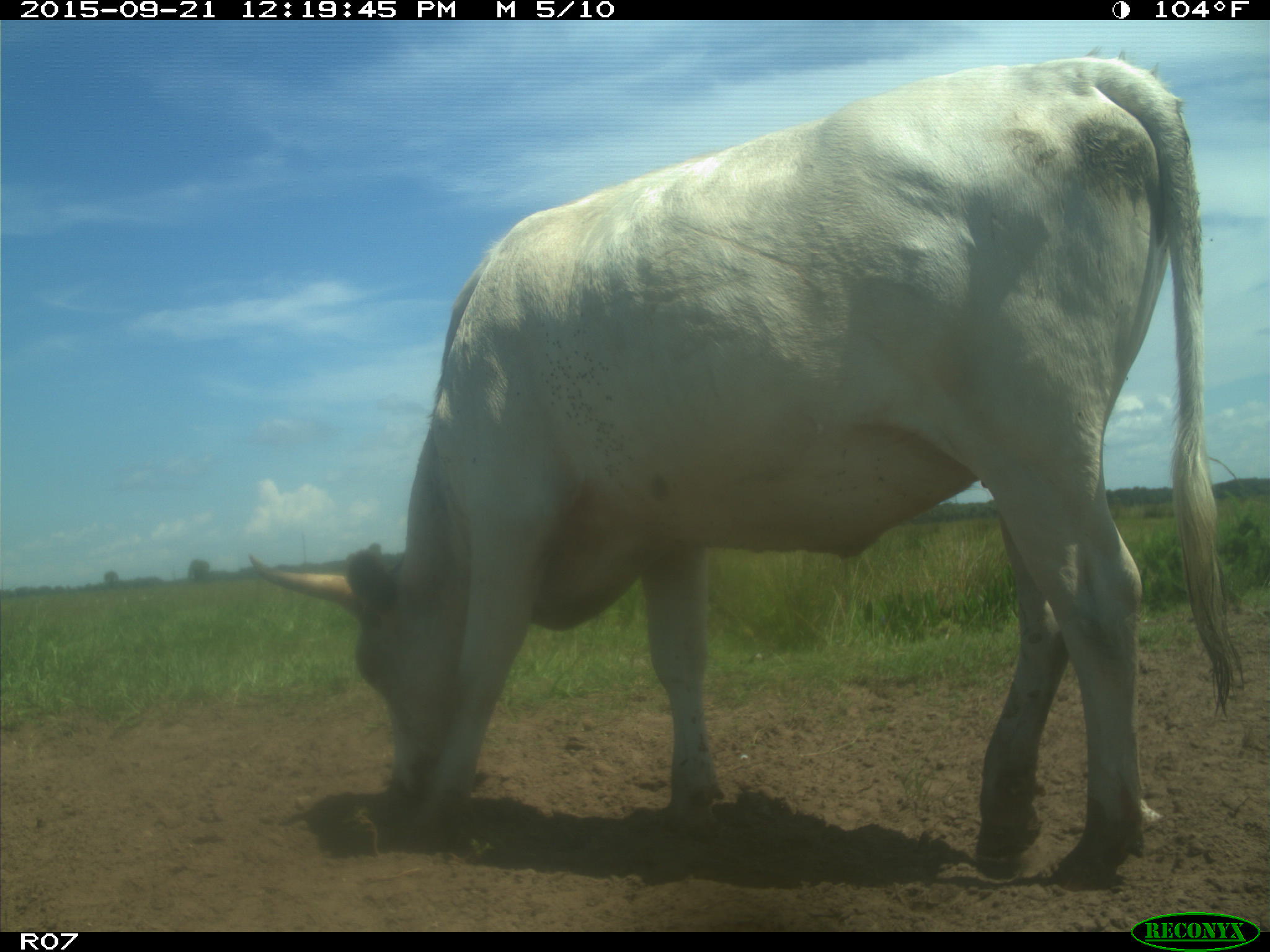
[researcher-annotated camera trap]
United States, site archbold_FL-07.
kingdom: Animalia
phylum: Chordata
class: Mammalia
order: Artiodactyla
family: Bovidae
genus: Bos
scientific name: Bos taurus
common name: domestic cow